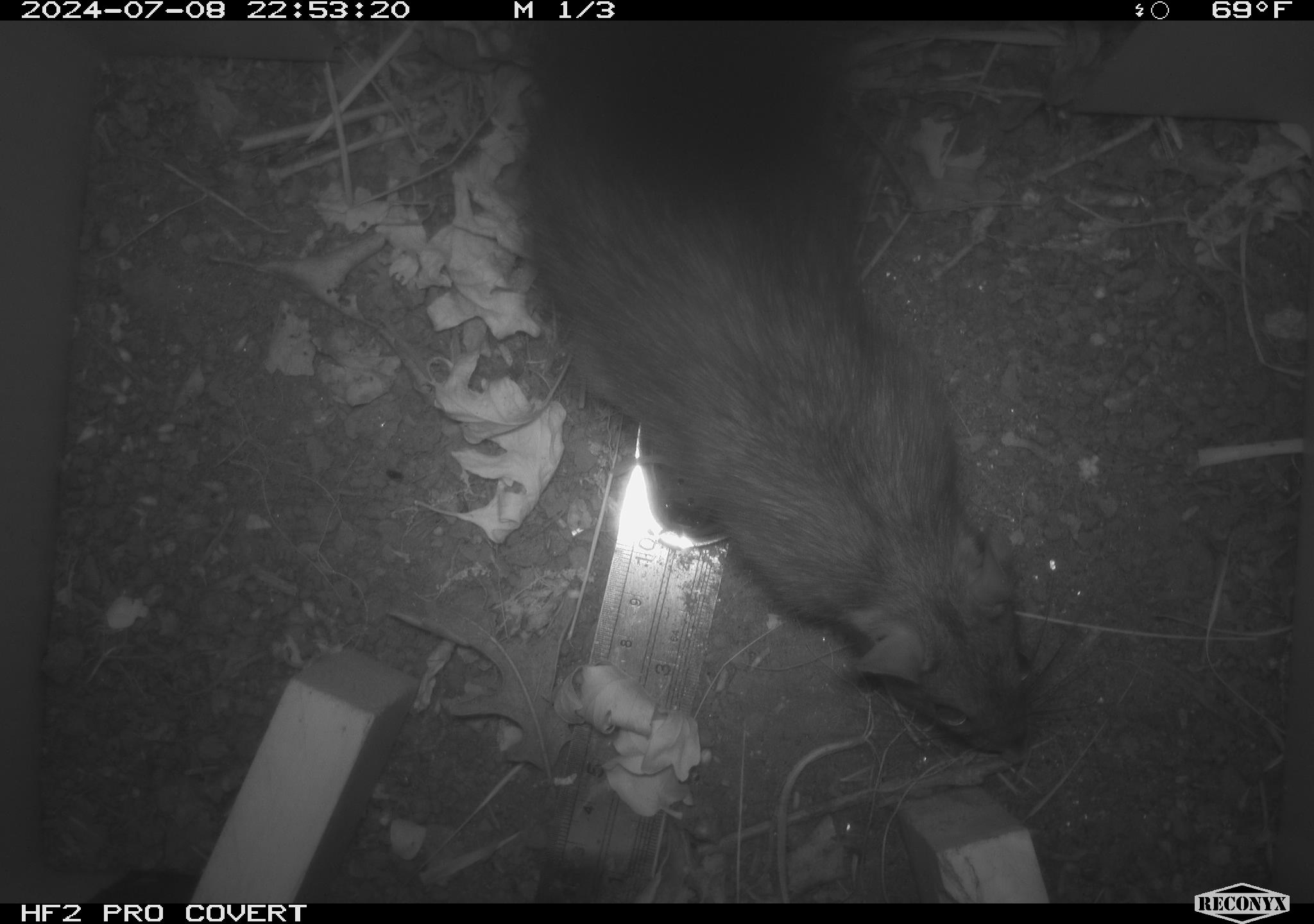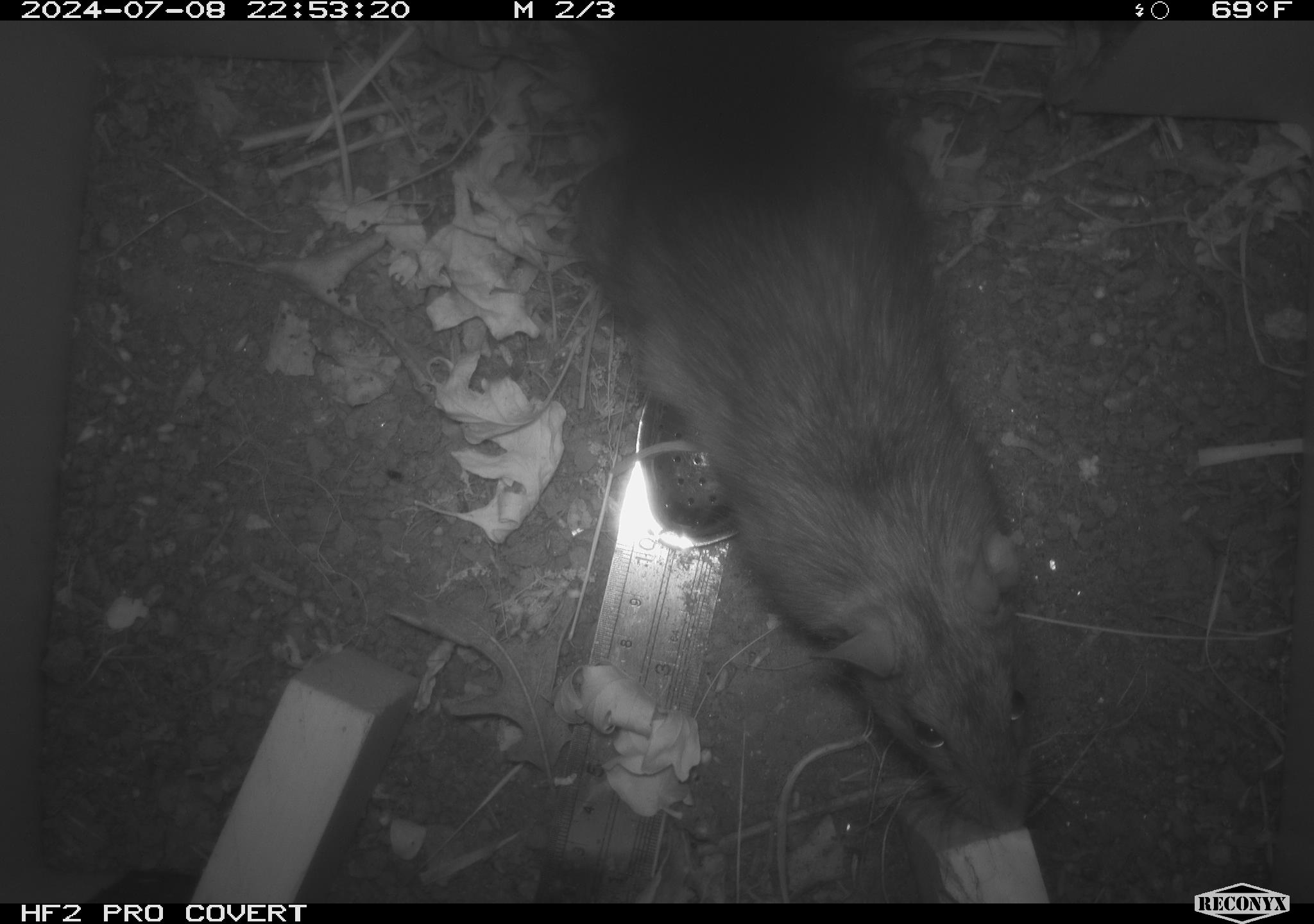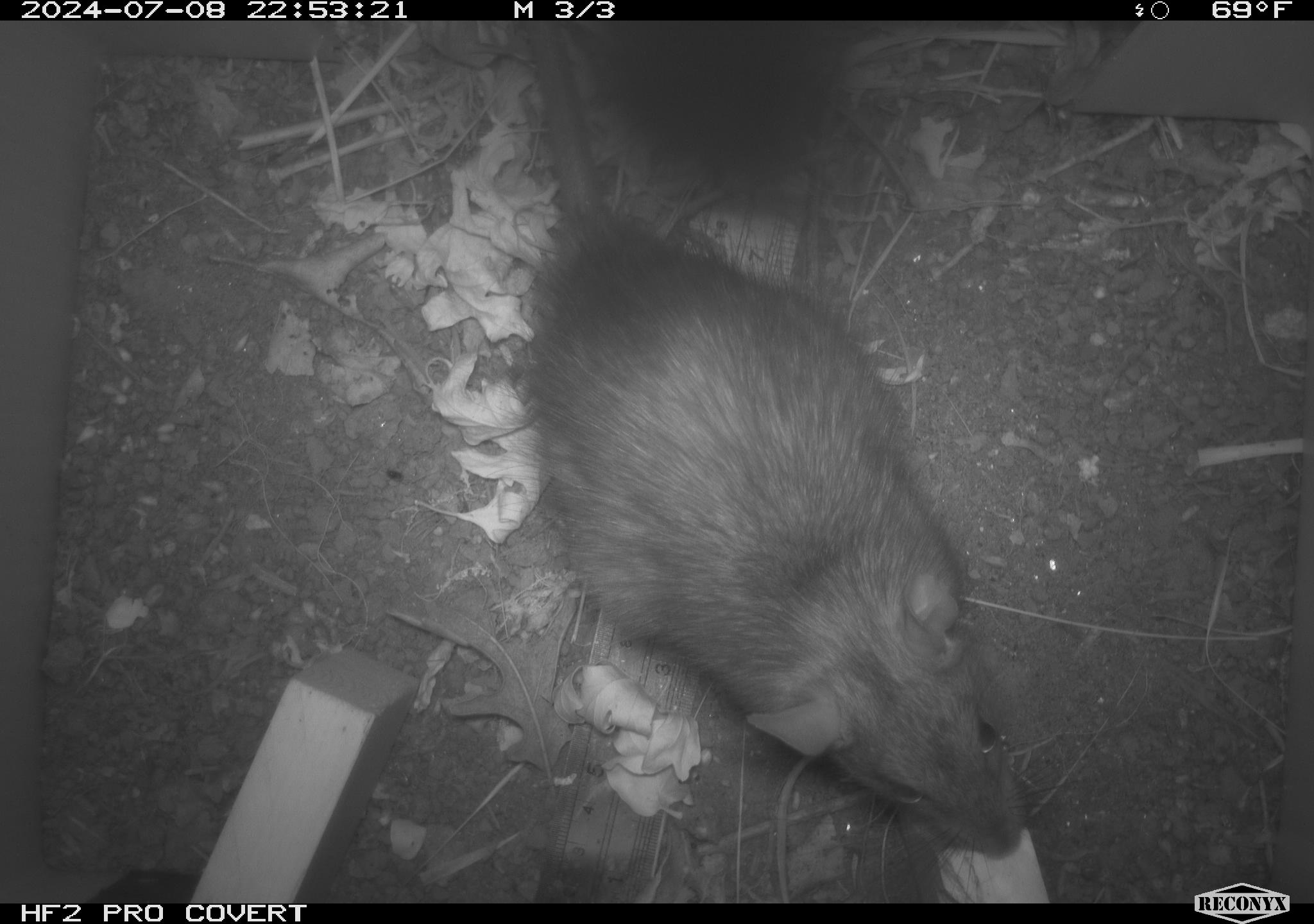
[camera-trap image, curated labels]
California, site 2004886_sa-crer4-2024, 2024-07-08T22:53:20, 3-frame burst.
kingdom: Animalia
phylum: Chordata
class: Mammalia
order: Rodentia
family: Muridae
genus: Rattus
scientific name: Rattus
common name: rat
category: rattus species